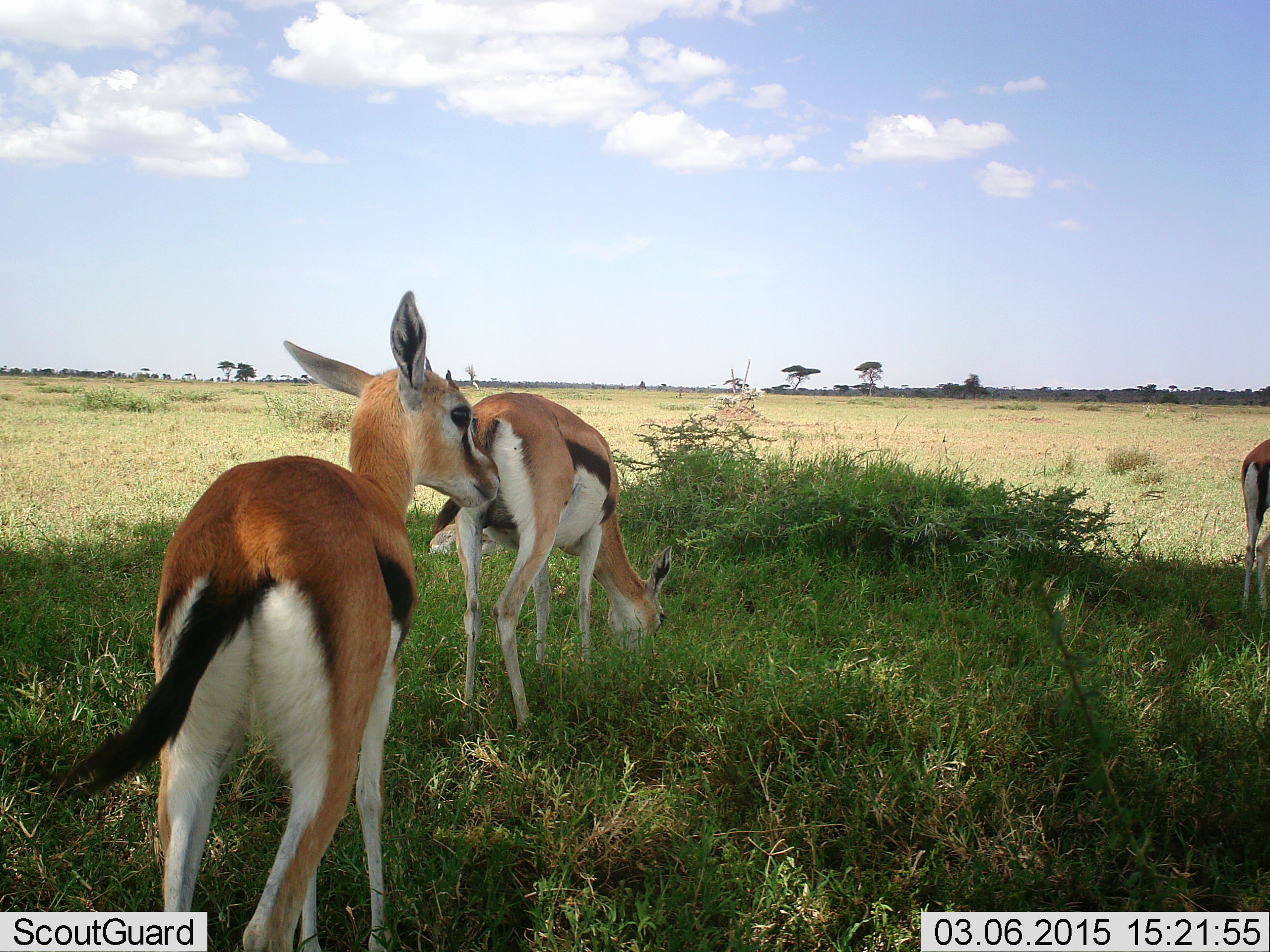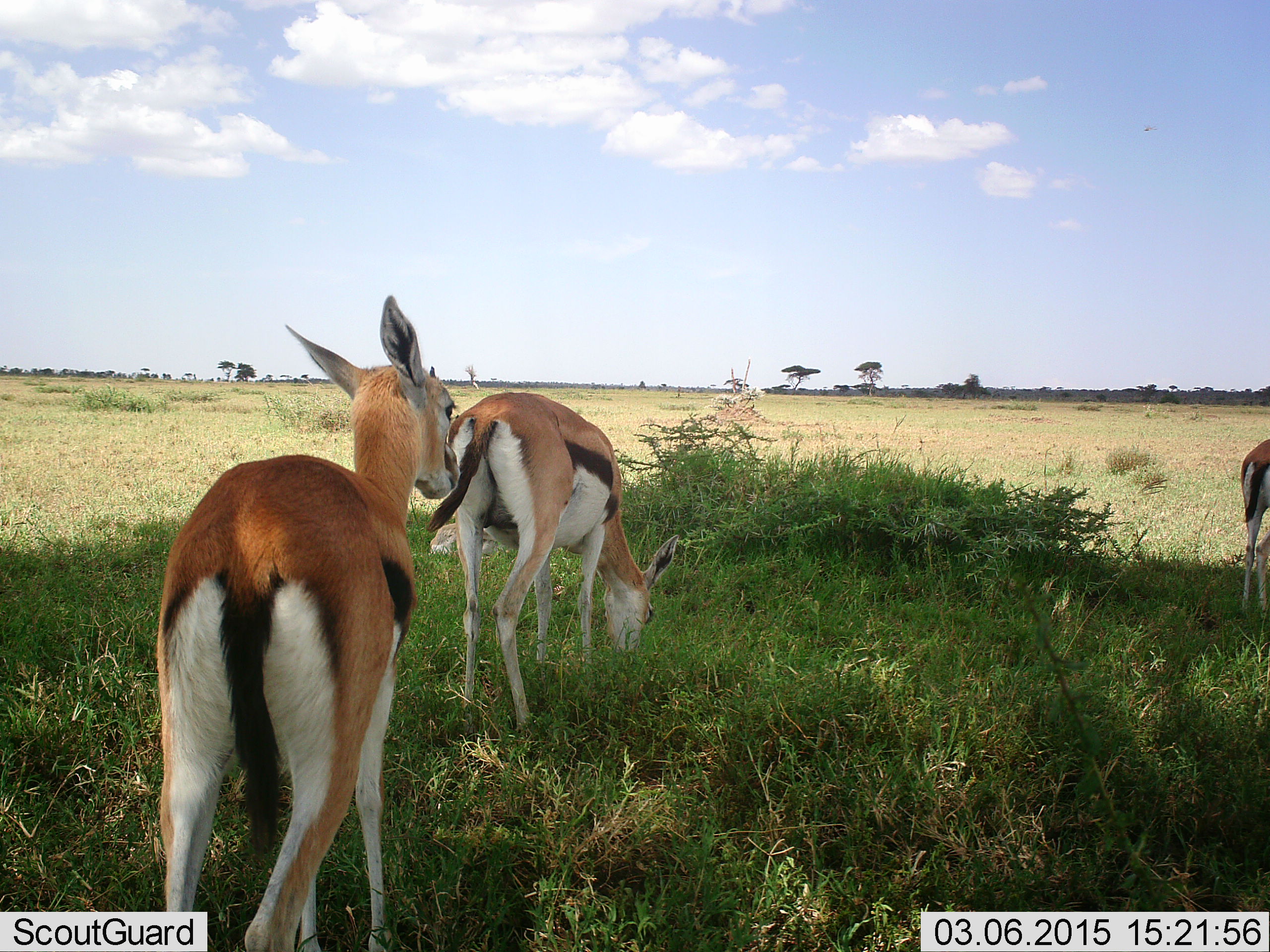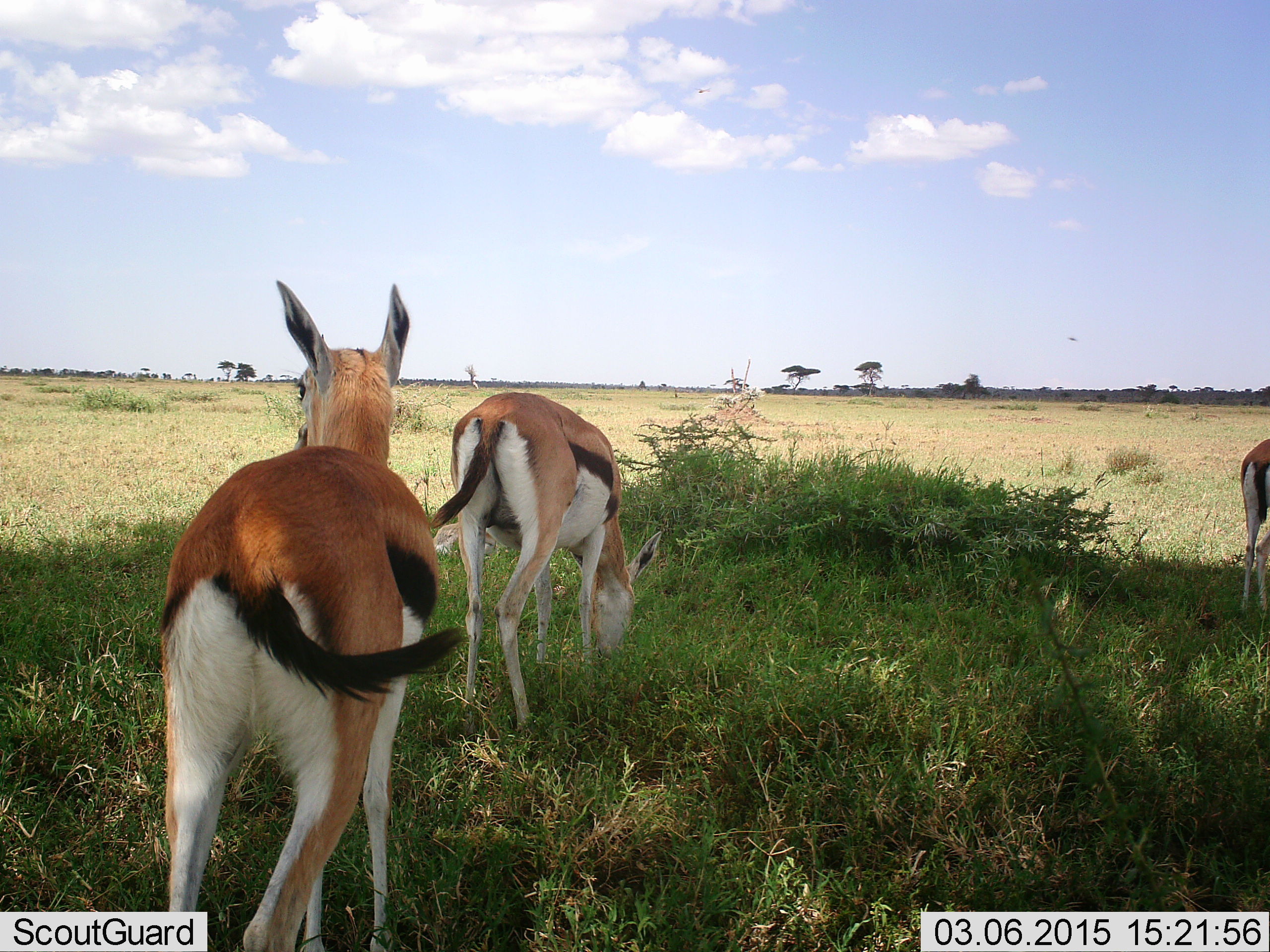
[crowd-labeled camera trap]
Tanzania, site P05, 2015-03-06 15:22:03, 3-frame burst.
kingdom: Animalia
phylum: Chordata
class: Mammalia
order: Artiodactyla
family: Bovidae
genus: Eudorcas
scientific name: Eudorcas thomsonii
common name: thomson's gazelle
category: gazellethomsons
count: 3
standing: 90%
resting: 40%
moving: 0%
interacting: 0%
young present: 0%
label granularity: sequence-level